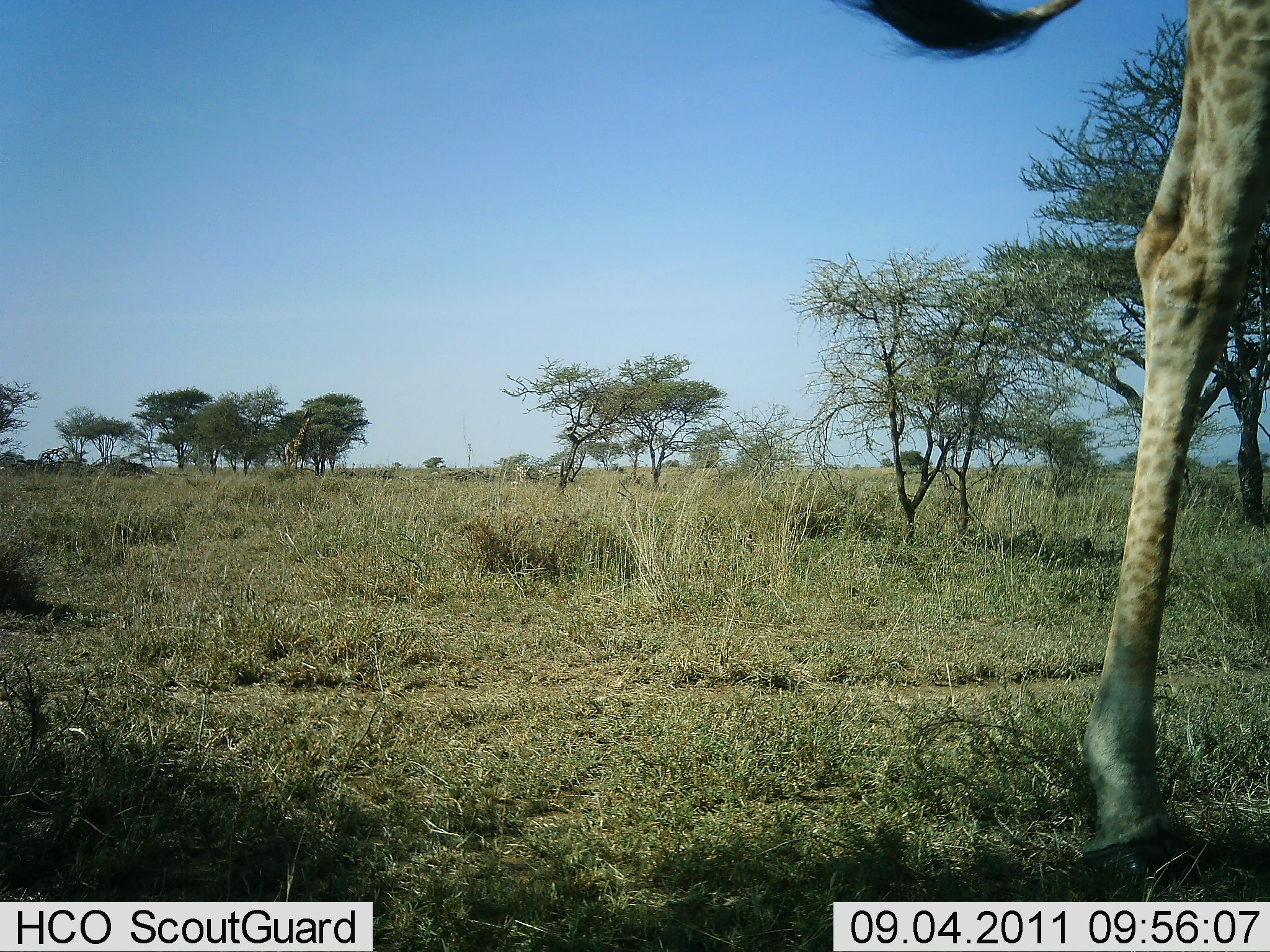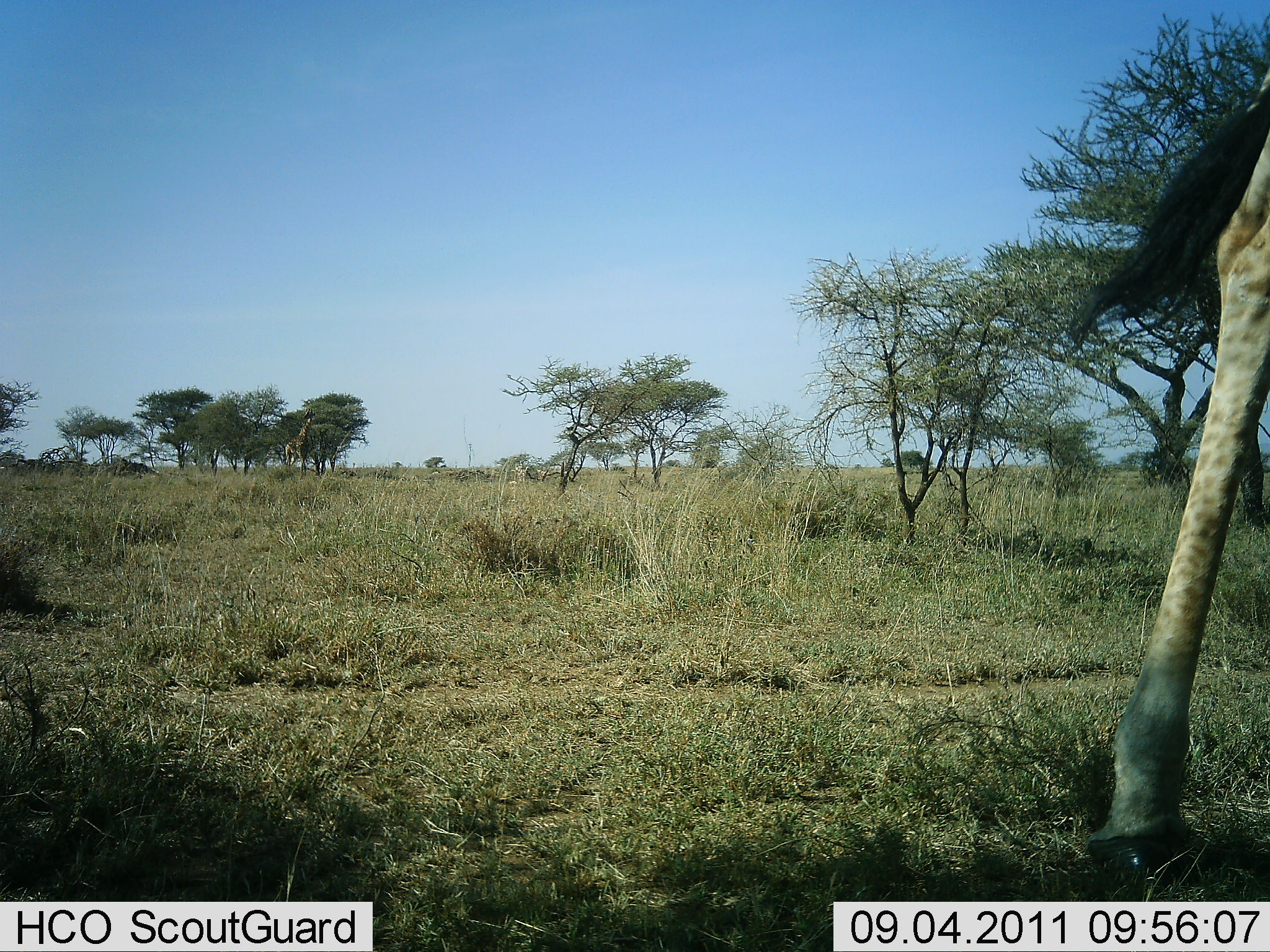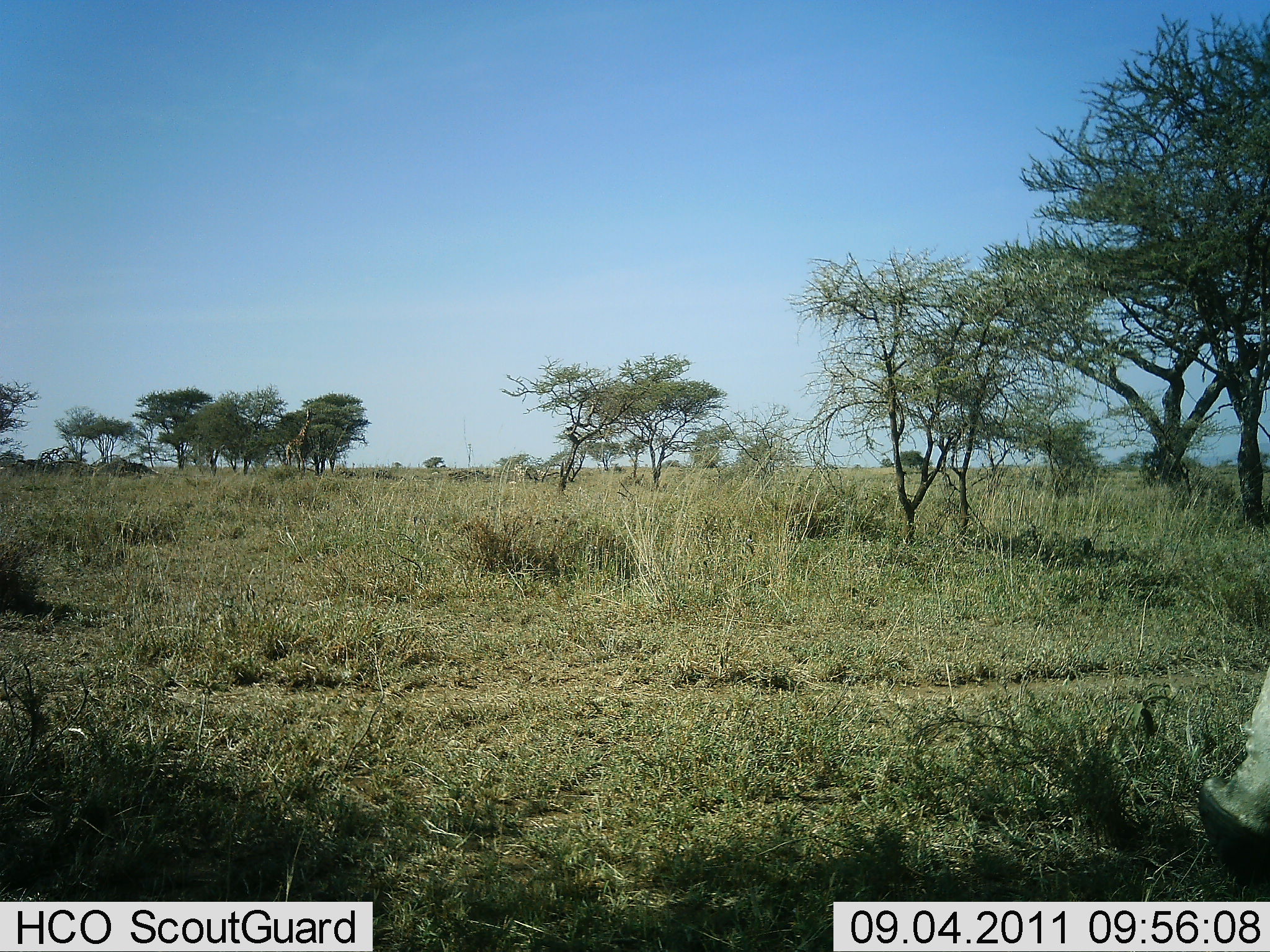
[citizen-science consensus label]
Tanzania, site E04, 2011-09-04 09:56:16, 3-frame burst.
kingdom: Animalia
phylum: Chordata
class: Mammalia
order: Artiodactyla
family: Giraffidae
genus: Giraffa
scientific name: Giraffa camelopardalis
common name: giraffe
Giraffe (Giraffa camelopardalis), count 1. Behavior (volunteer vote fractions): standing 25%, resting 0%, moving 69%, interacting 0%. Young present (vote fraction): 0%. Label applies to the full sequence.